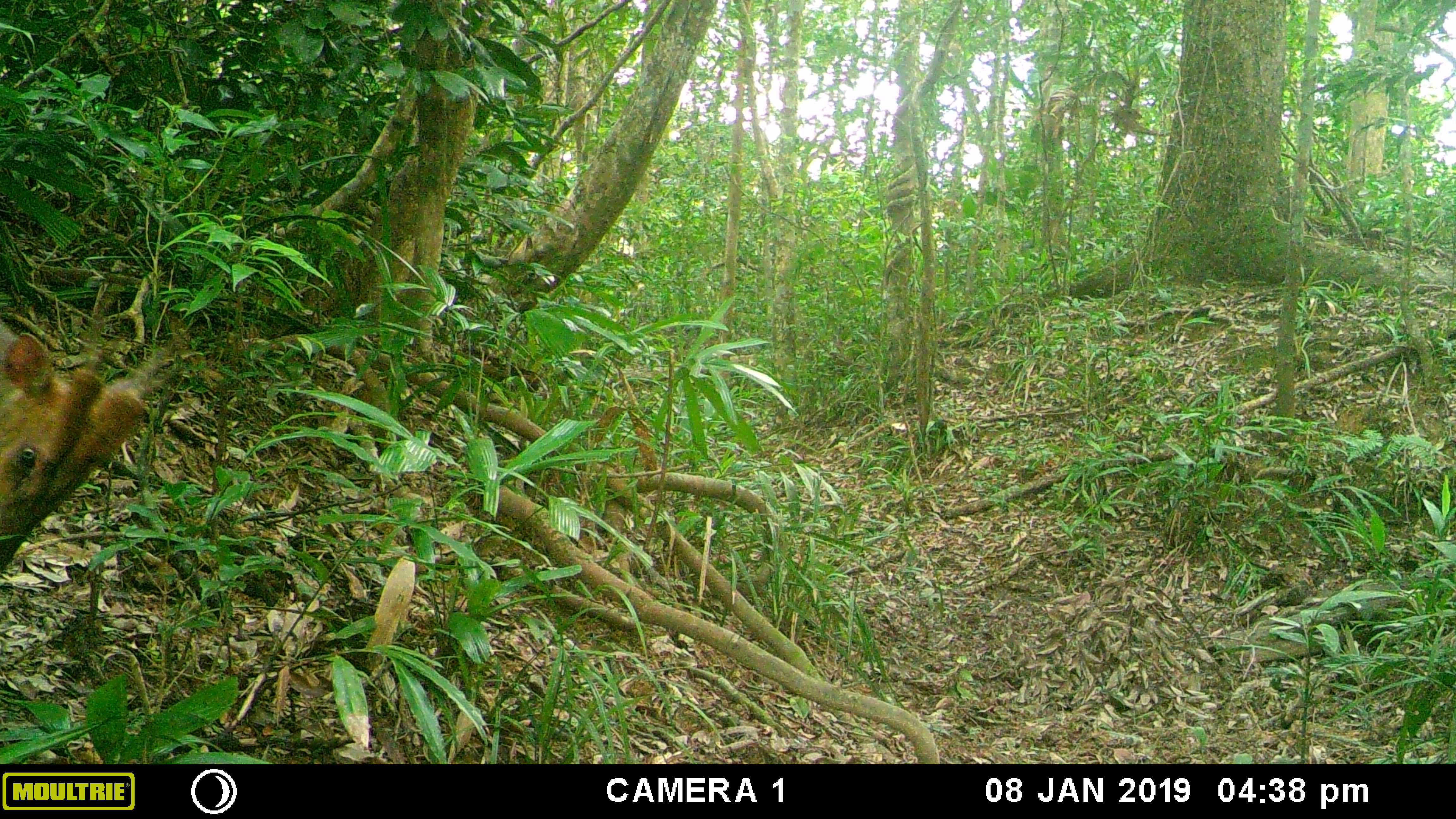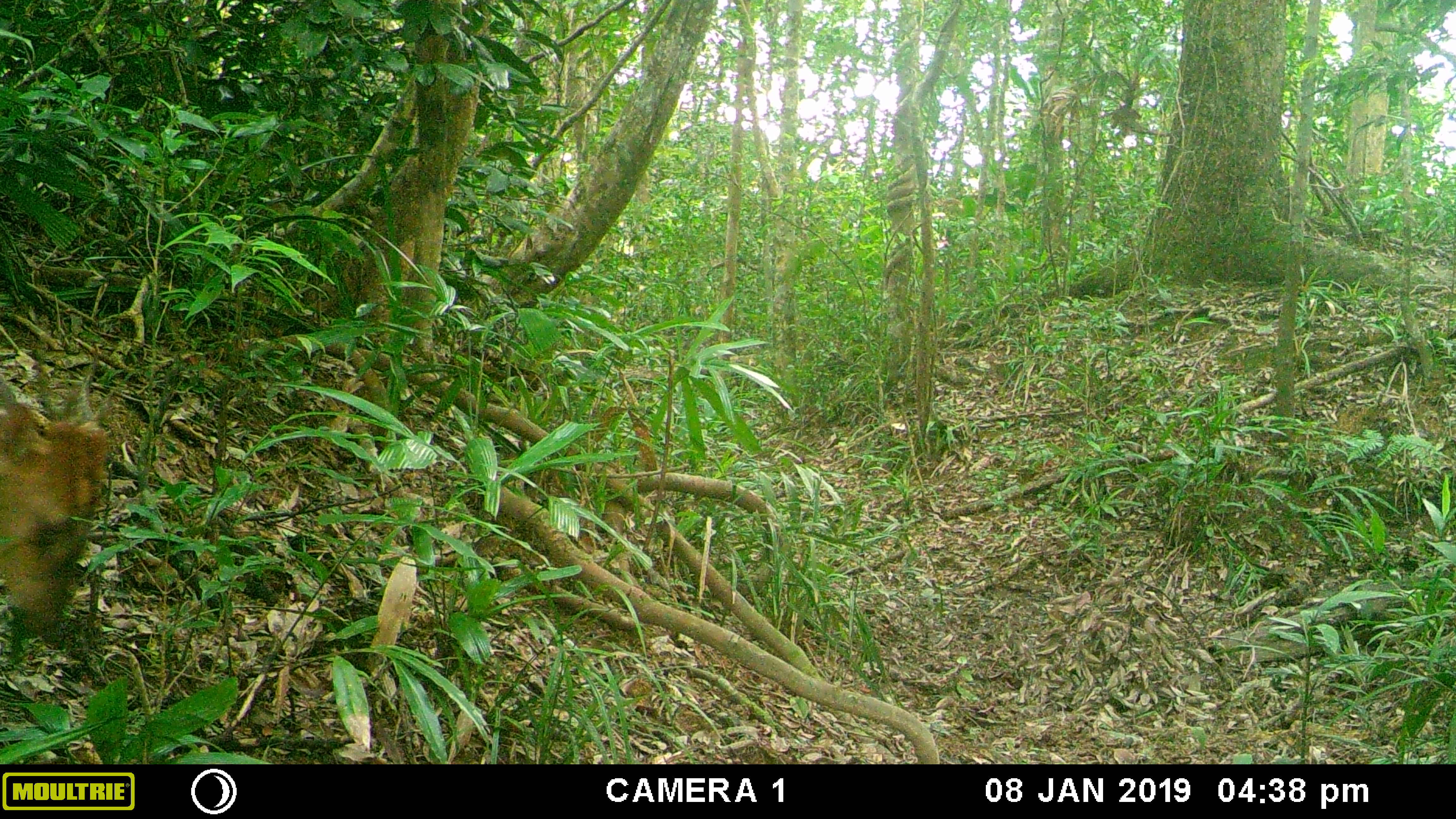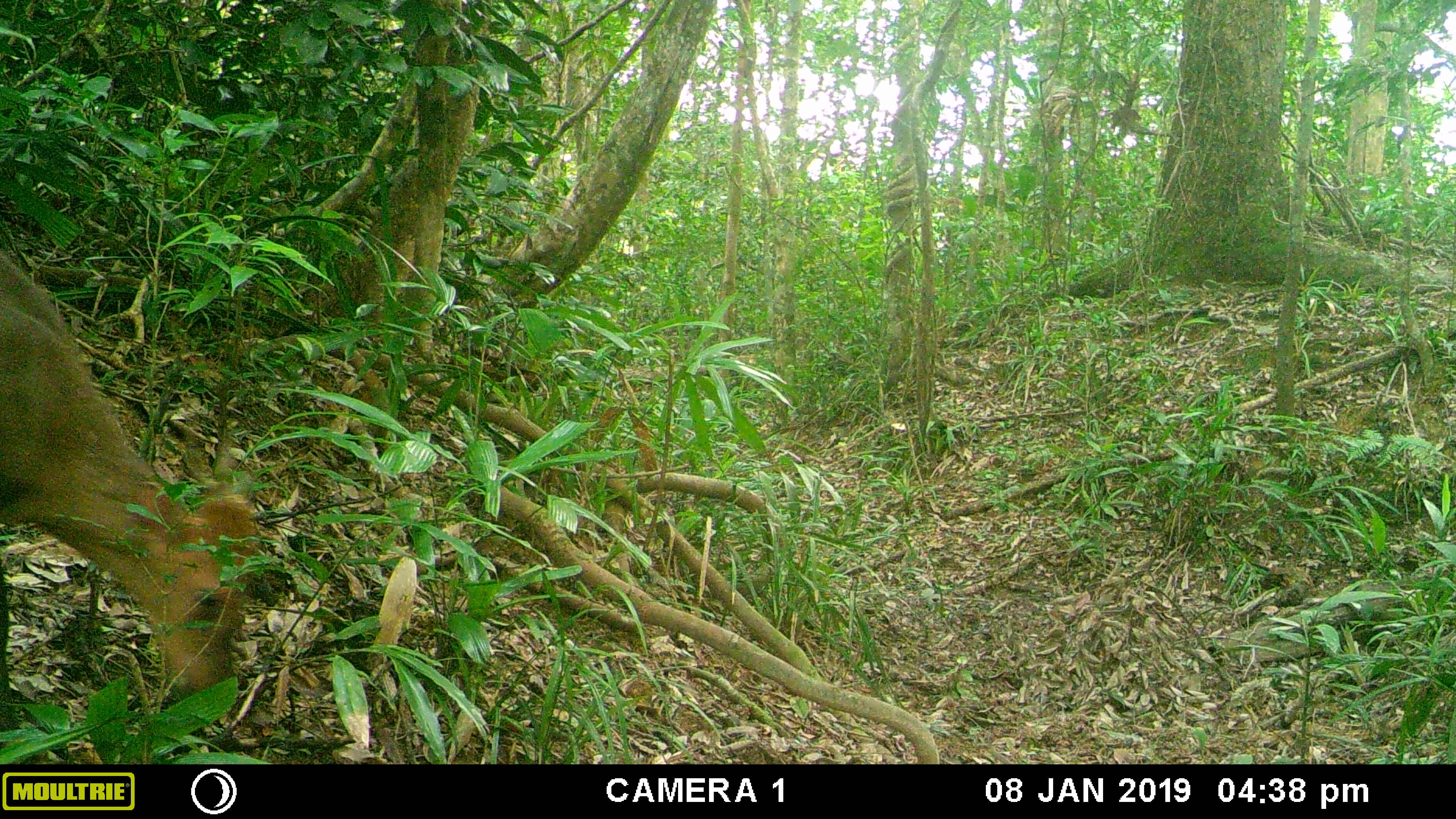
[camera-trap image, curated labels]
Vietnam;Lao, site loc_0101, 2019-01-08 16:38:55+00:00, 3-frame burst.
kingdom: Animalia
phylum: Chordata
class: Mammalia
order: Artiodactyla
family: Cervidae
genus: Muntiacus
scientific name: Muntiacus vuquangensis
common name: large-antlered muntjac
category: large antlered muntjac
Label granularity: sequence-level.